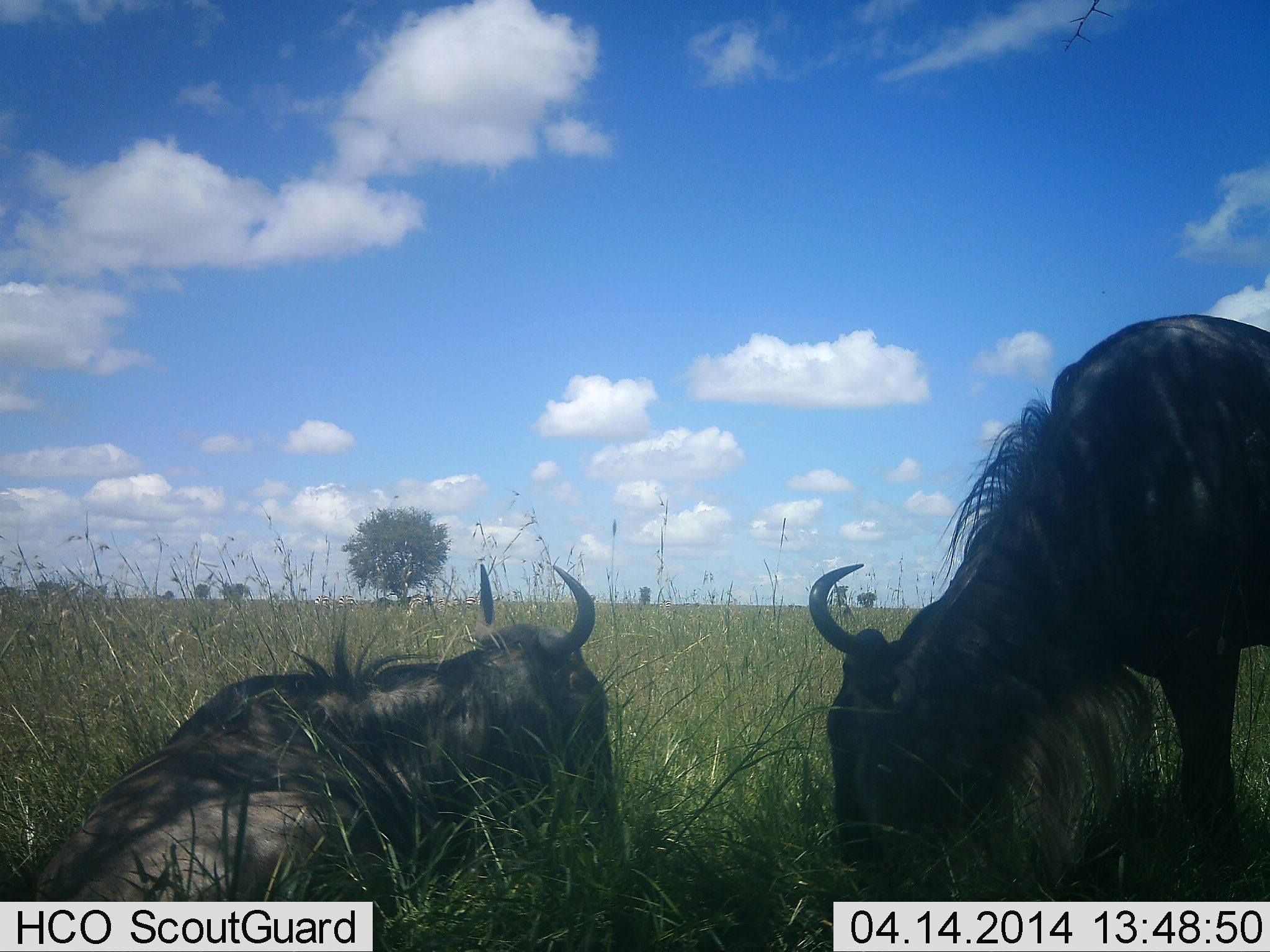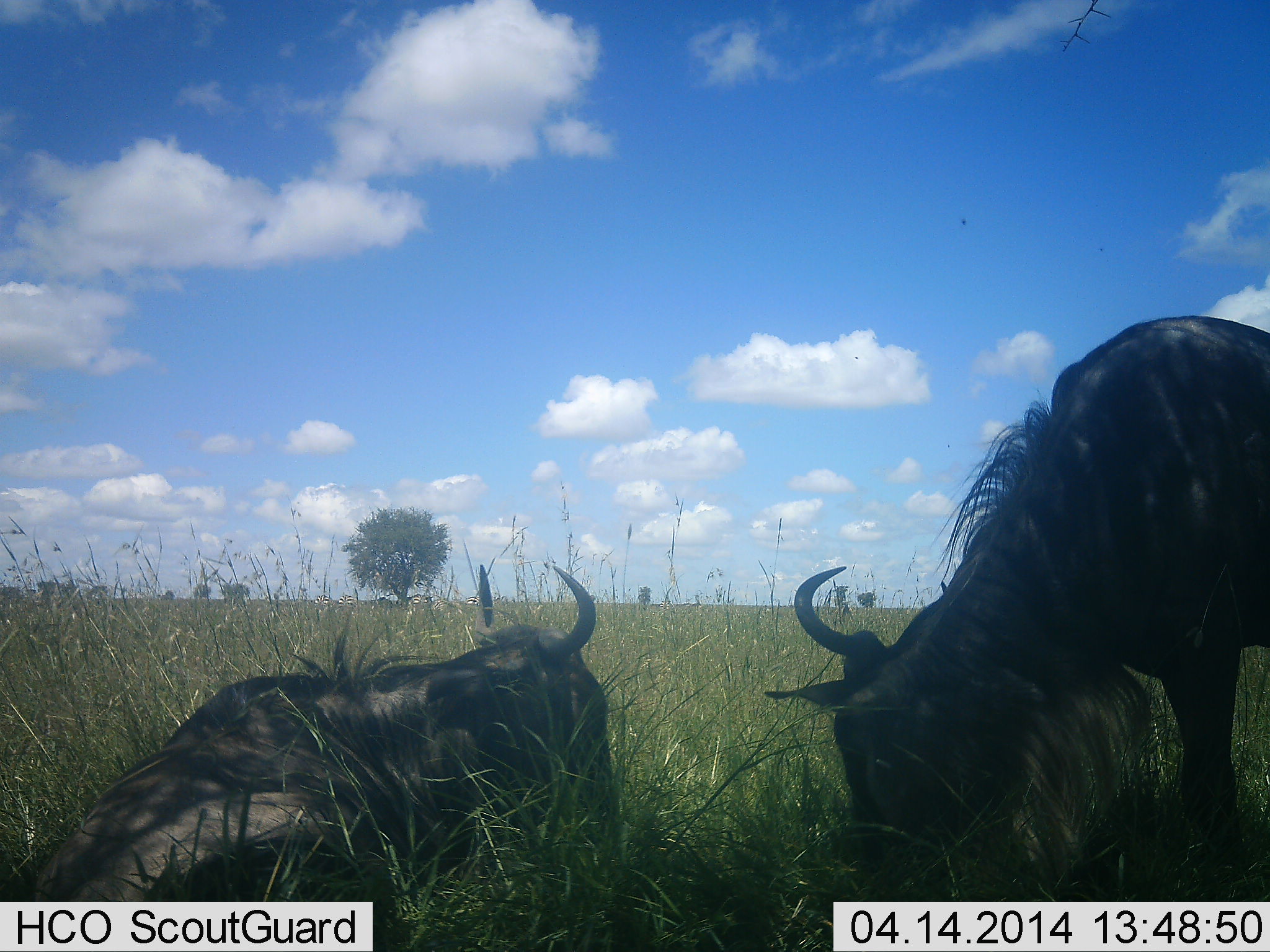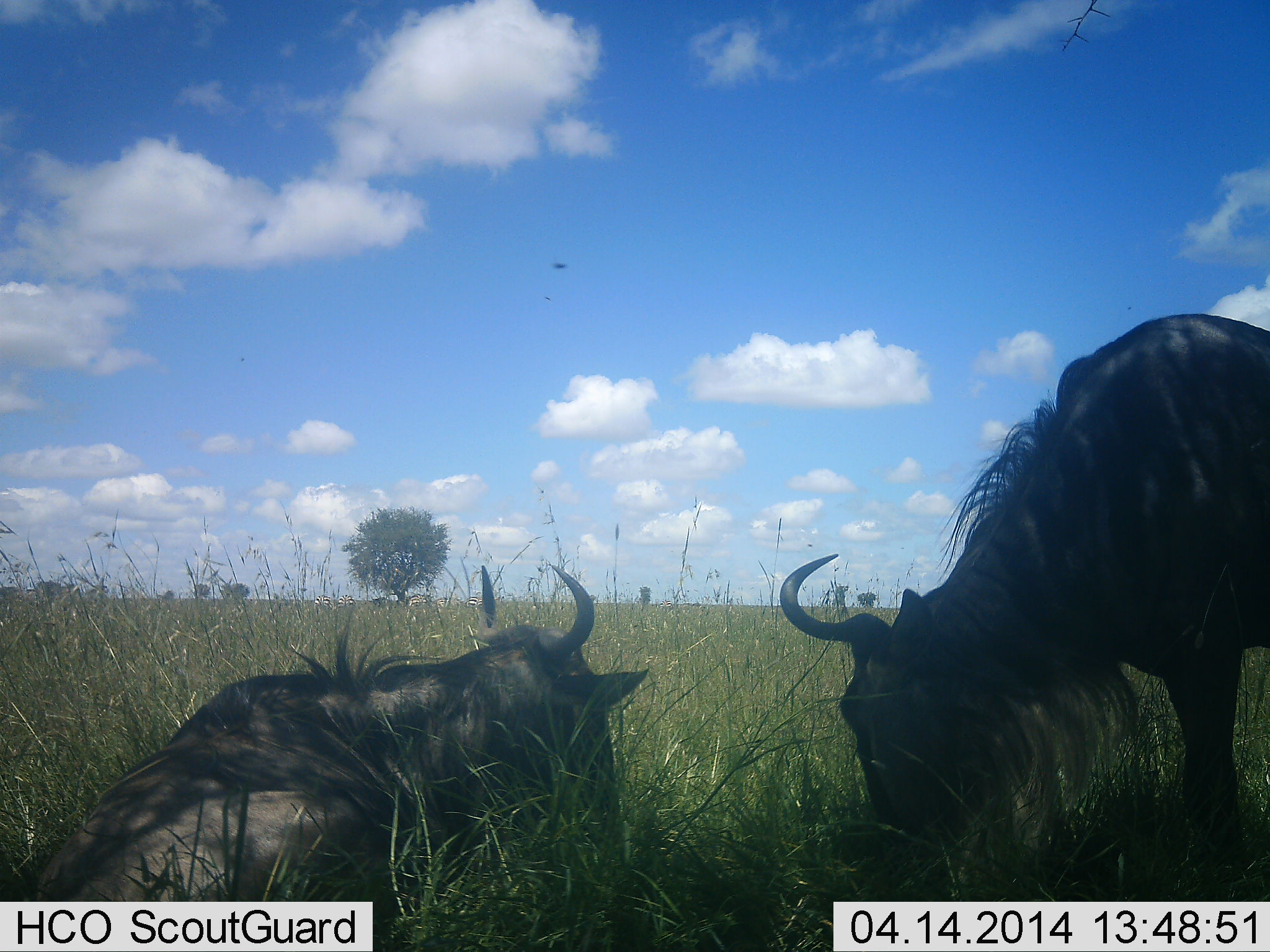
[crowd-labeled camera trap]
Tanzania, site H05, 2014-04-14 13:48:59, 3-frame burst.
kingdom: Animalia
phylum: Chordata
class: Mammalia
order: Artiodactyla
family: Bovidae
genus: Connochaetes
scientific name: Connochaetes taurinus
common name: blue wildebeest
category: wildebeest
Wildebeest (blue wildebeest) (Connochaetes taurinus), count 2. Behavior (volunteer vote fractions): standing 18%, resting 100%, moving 0%, interacting 0%. Young present (vote fraction): 0%. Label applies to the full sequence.